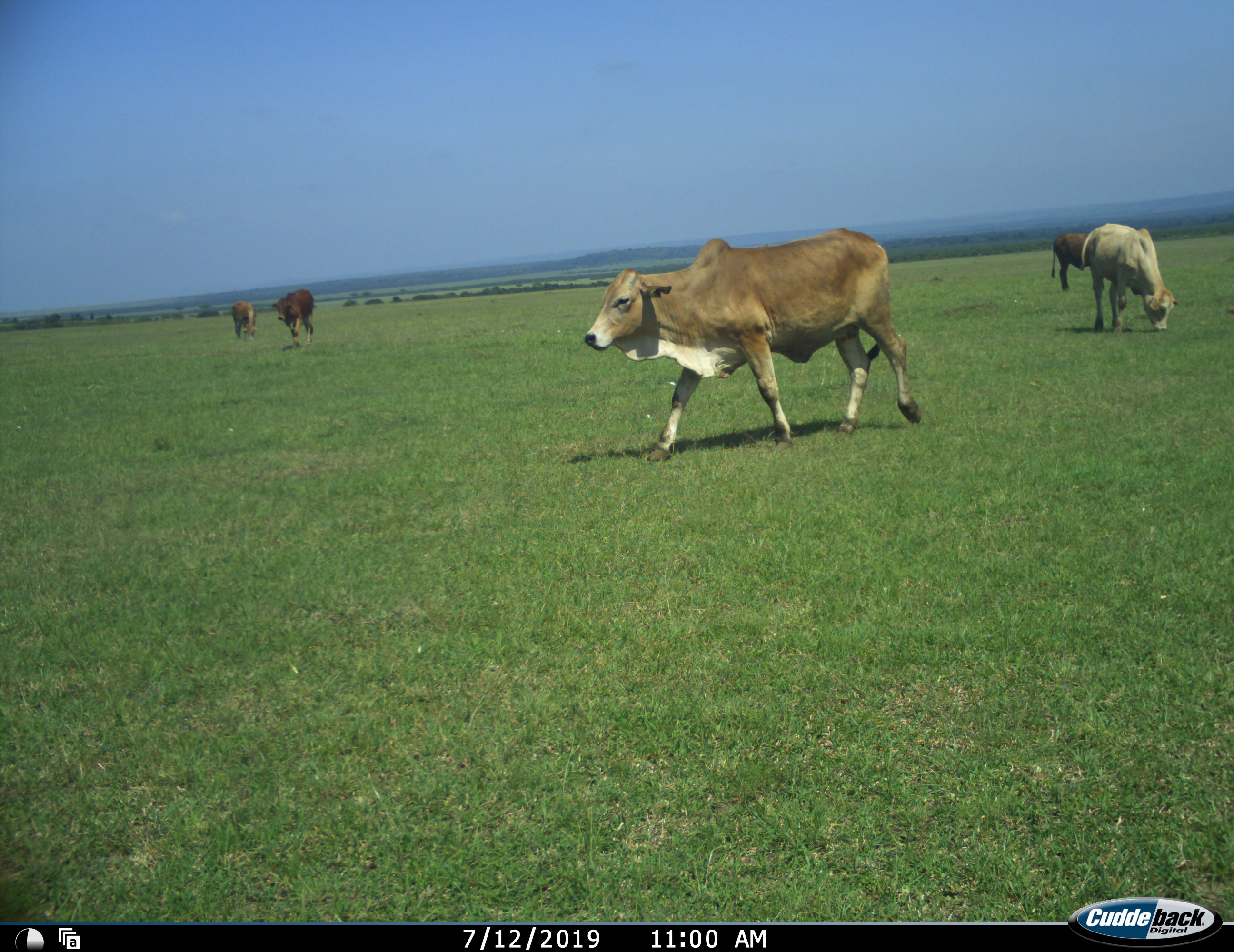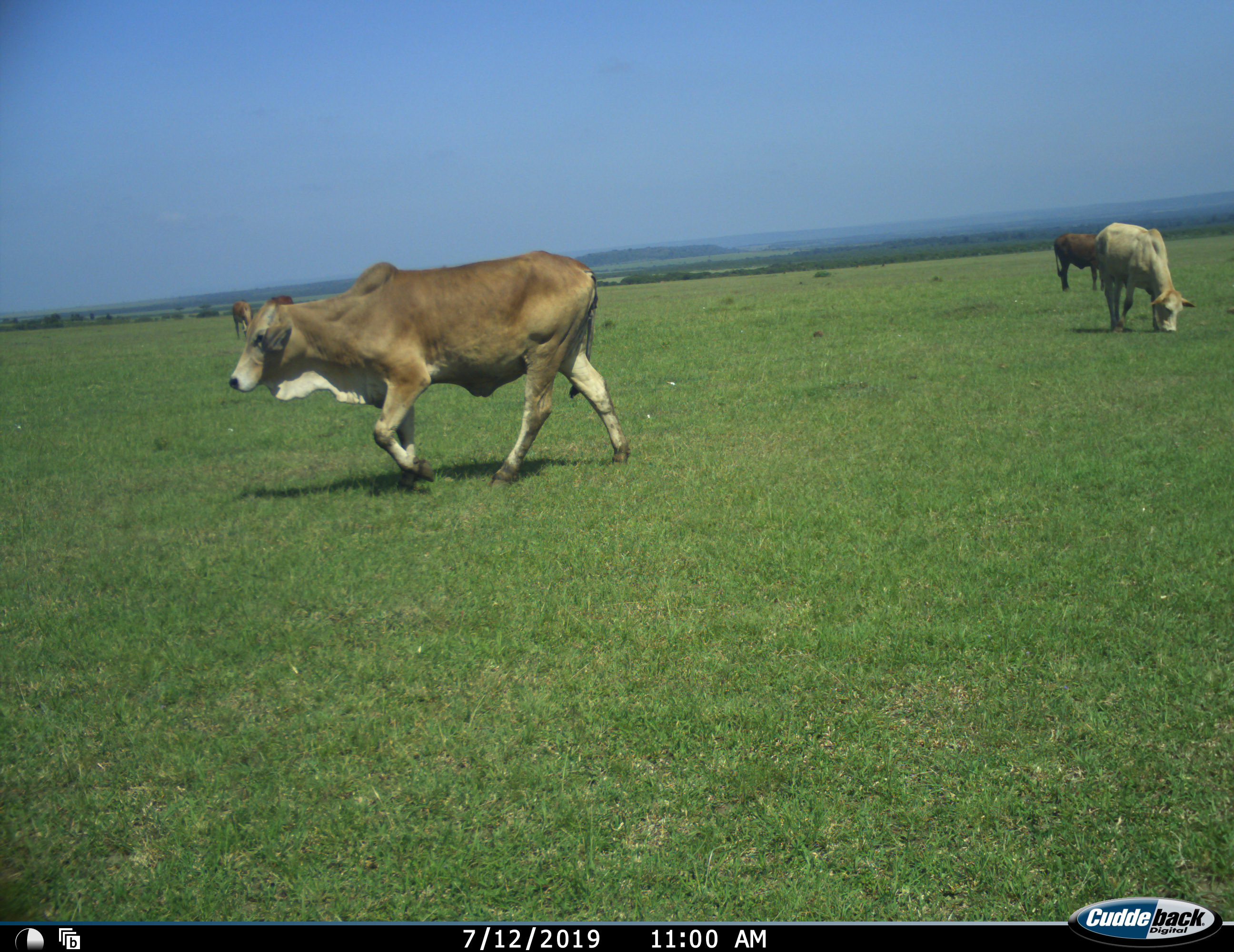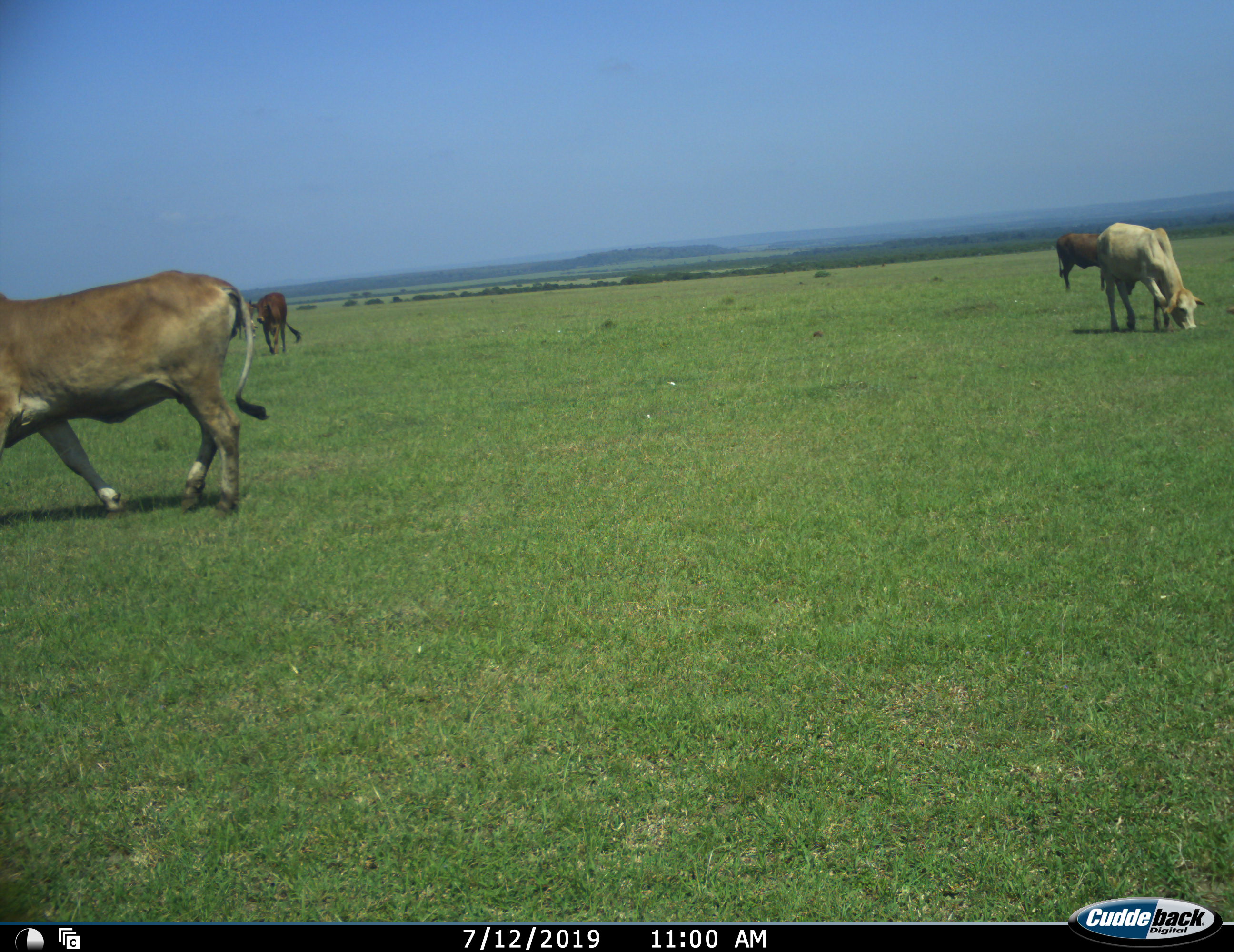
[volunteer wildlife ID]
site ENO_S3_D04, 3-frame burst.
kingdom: Animalia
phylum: Chordata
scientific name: Vertebrata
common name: domestic animal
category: domesticanimal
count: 5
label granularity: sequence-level